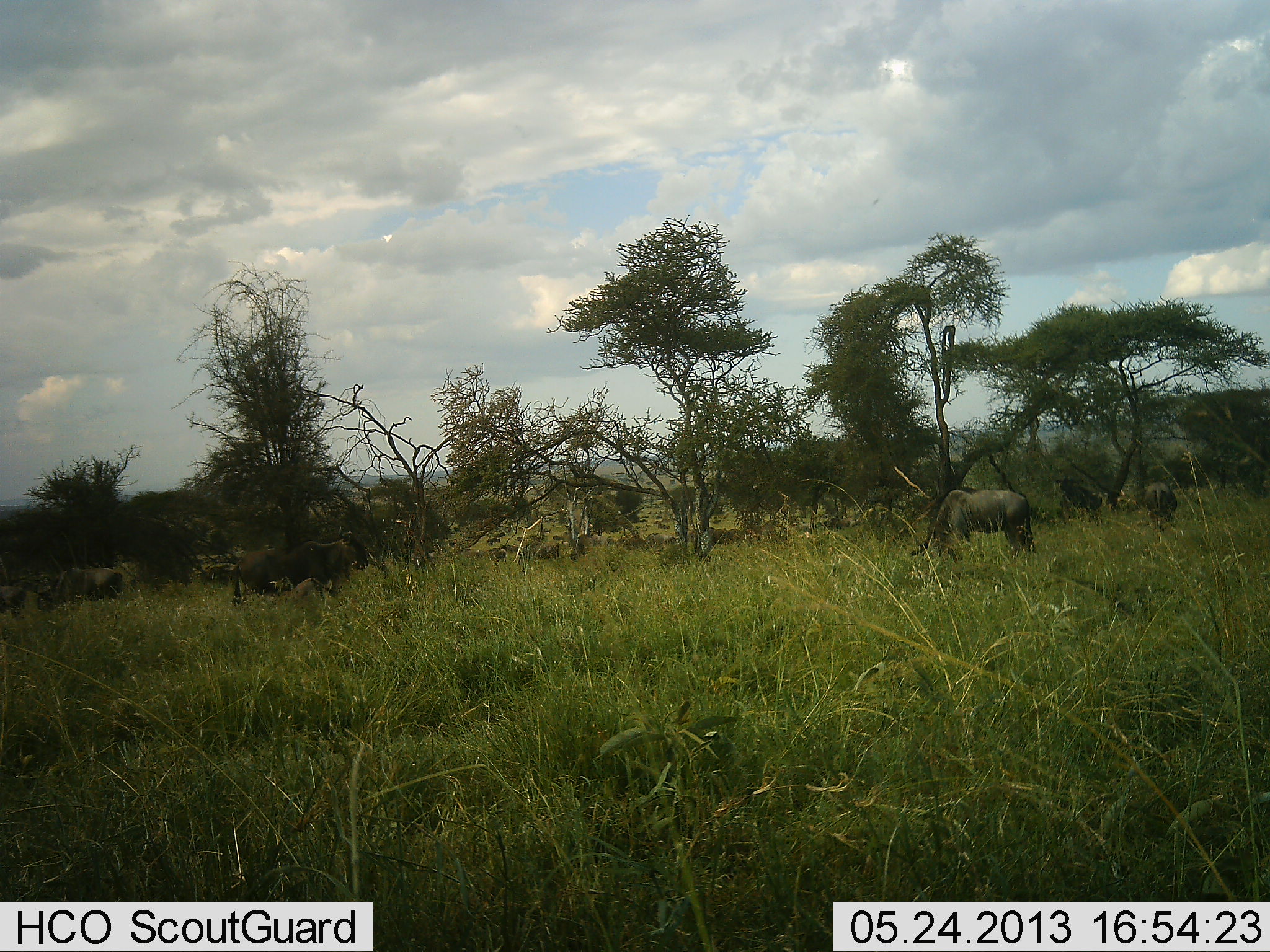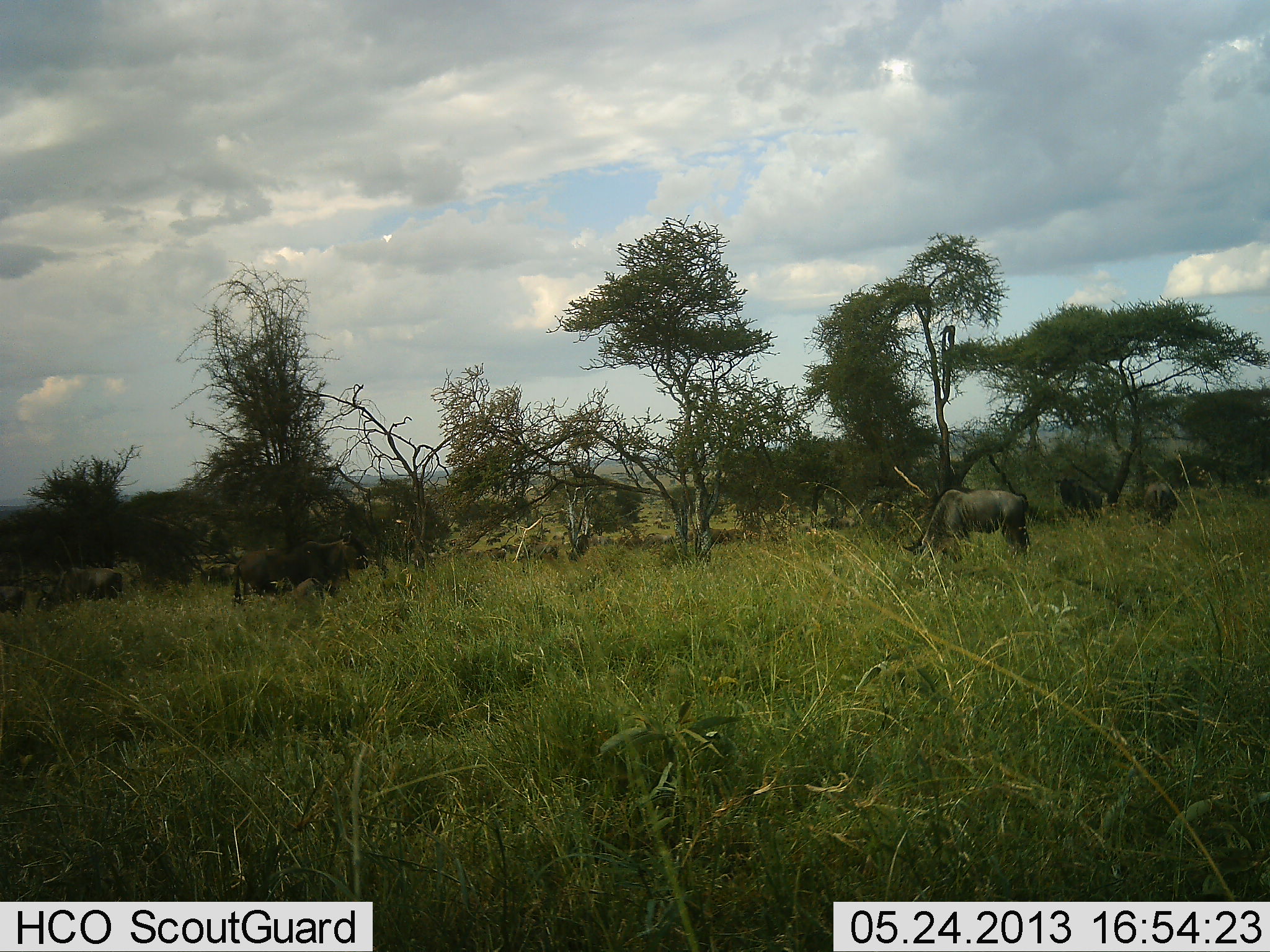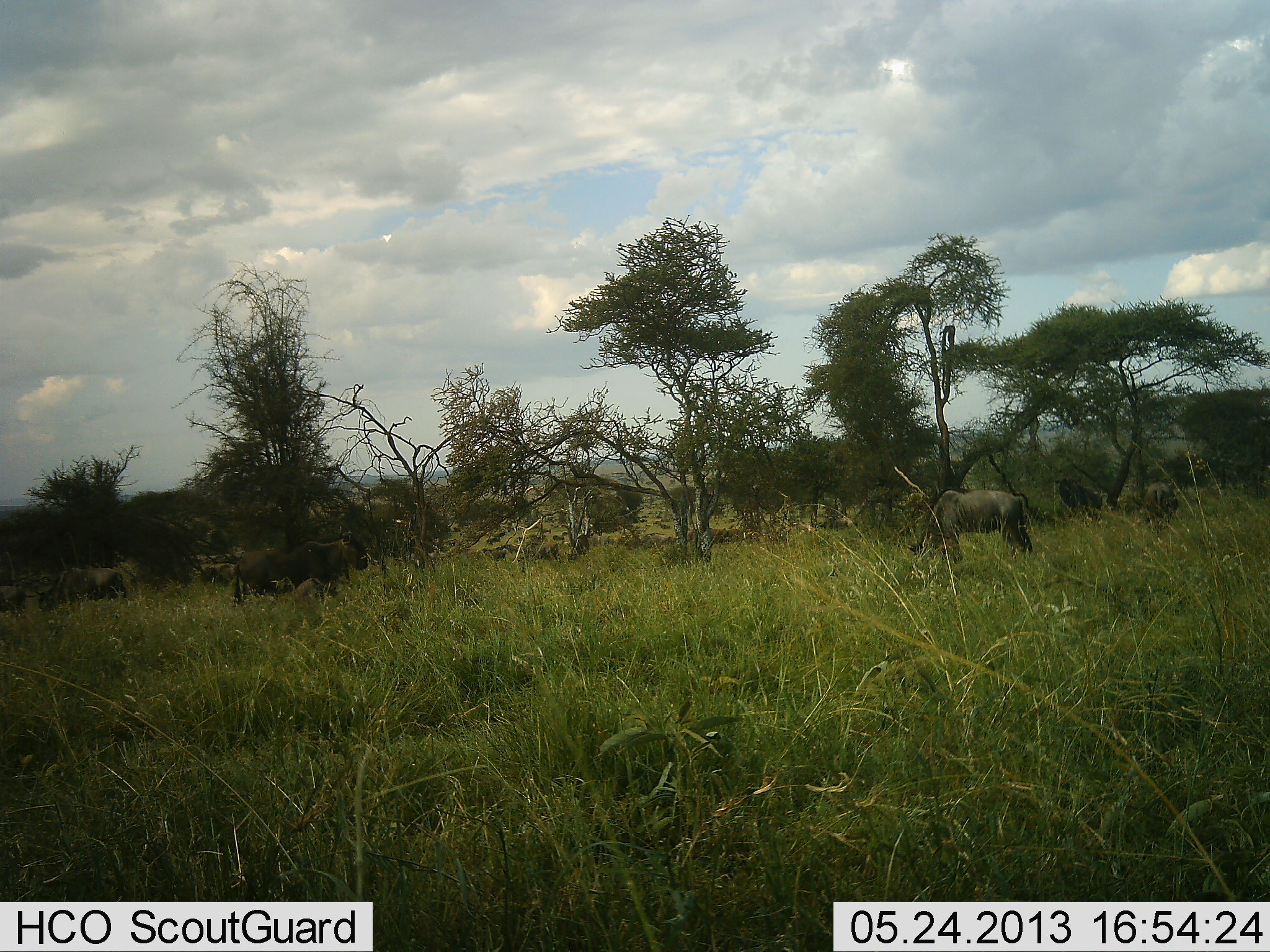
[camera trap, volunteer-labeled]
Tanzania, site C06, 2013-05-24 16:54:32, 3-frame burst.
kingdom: Animalia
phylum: Chordata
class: Mammalia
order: Artiodactyla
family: Bovidae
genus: Connochaetes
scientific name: Connochaetes taurinus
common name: blue wildebeest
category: wildebeest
Wildebeest (blue wildebeest) (Connochaetes taurinus), count 5. Behavior (volunteer vote fractions): standing 60%, resting 0%, moving 10%, interacting 0%. Young present (vote fraction): 0%. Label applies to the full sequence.